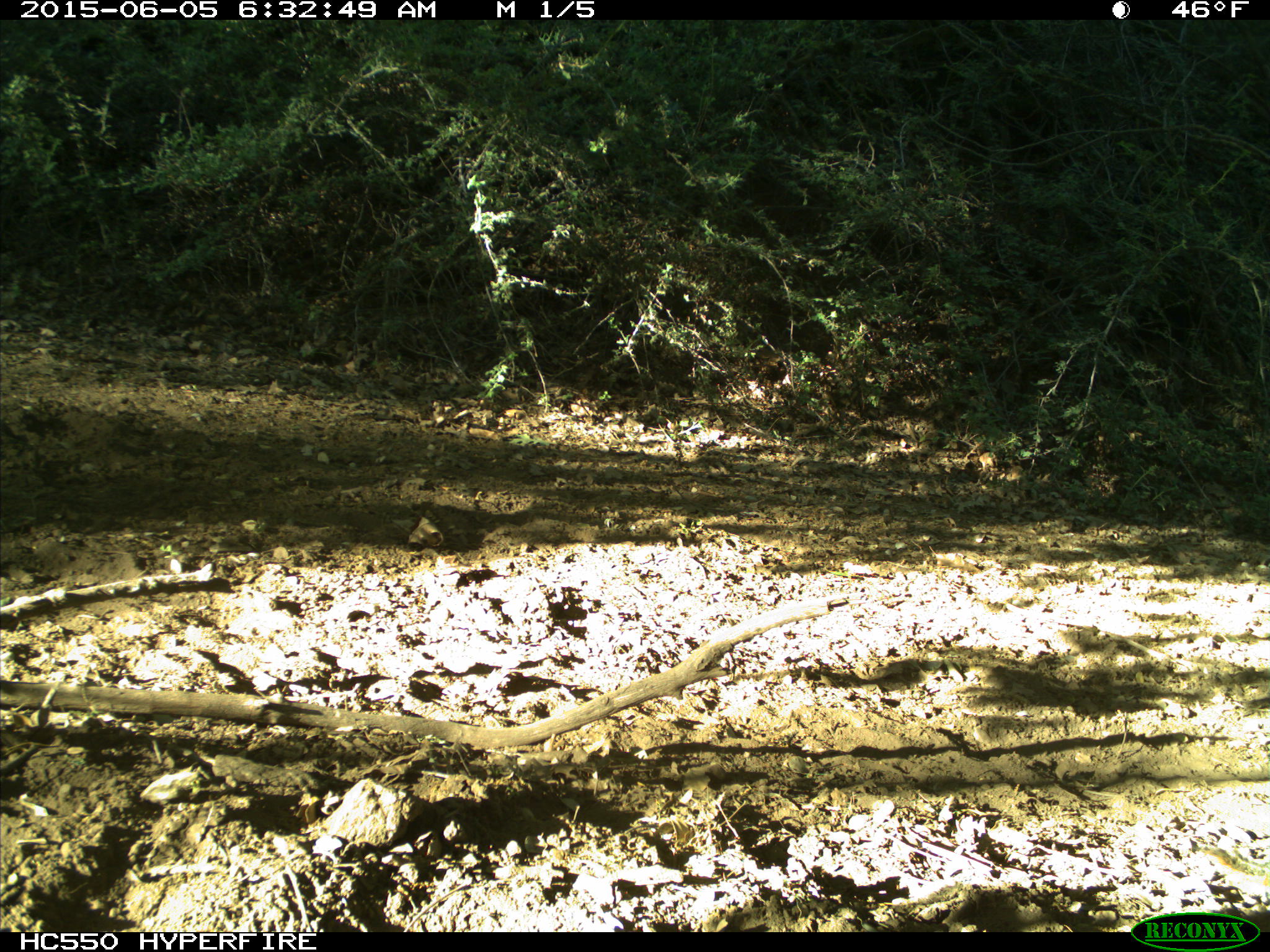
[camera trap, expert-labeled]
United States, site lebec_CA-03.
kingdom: Animalia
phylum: Chordata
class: Mammalia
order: Rodentia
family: Sciuridae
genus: Tamias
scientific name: Tamias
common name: chipmunk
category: unidentified chipmunk